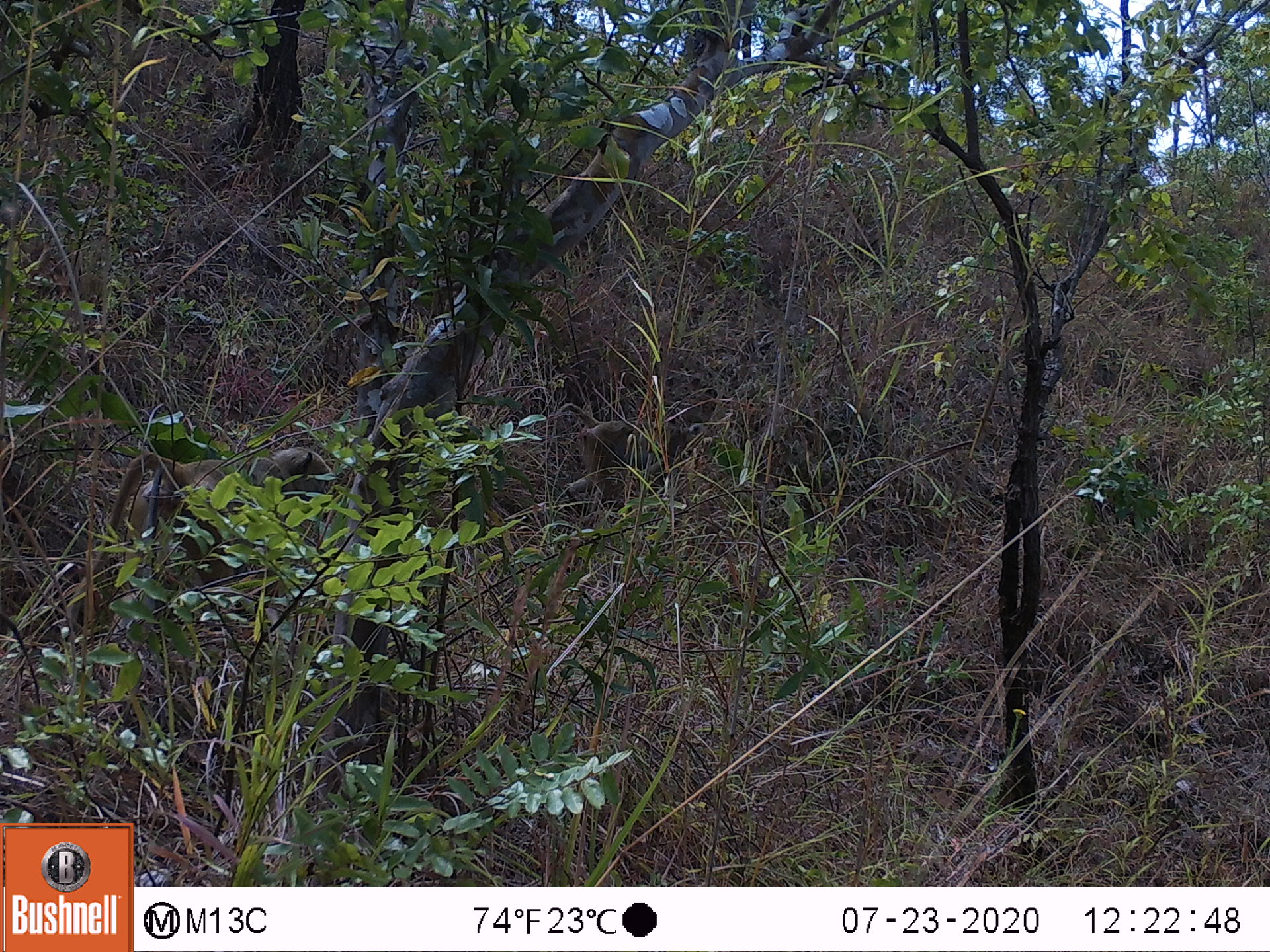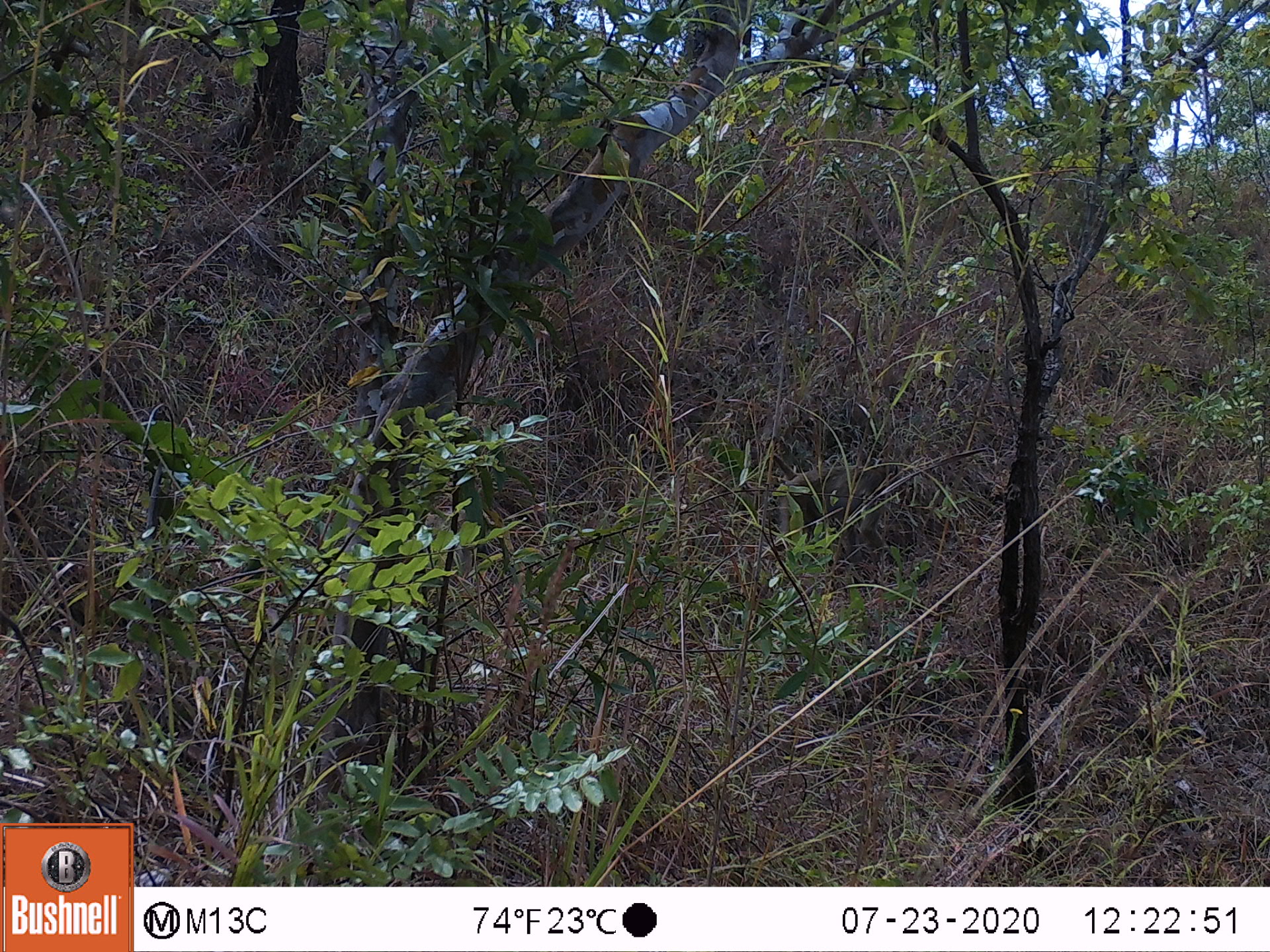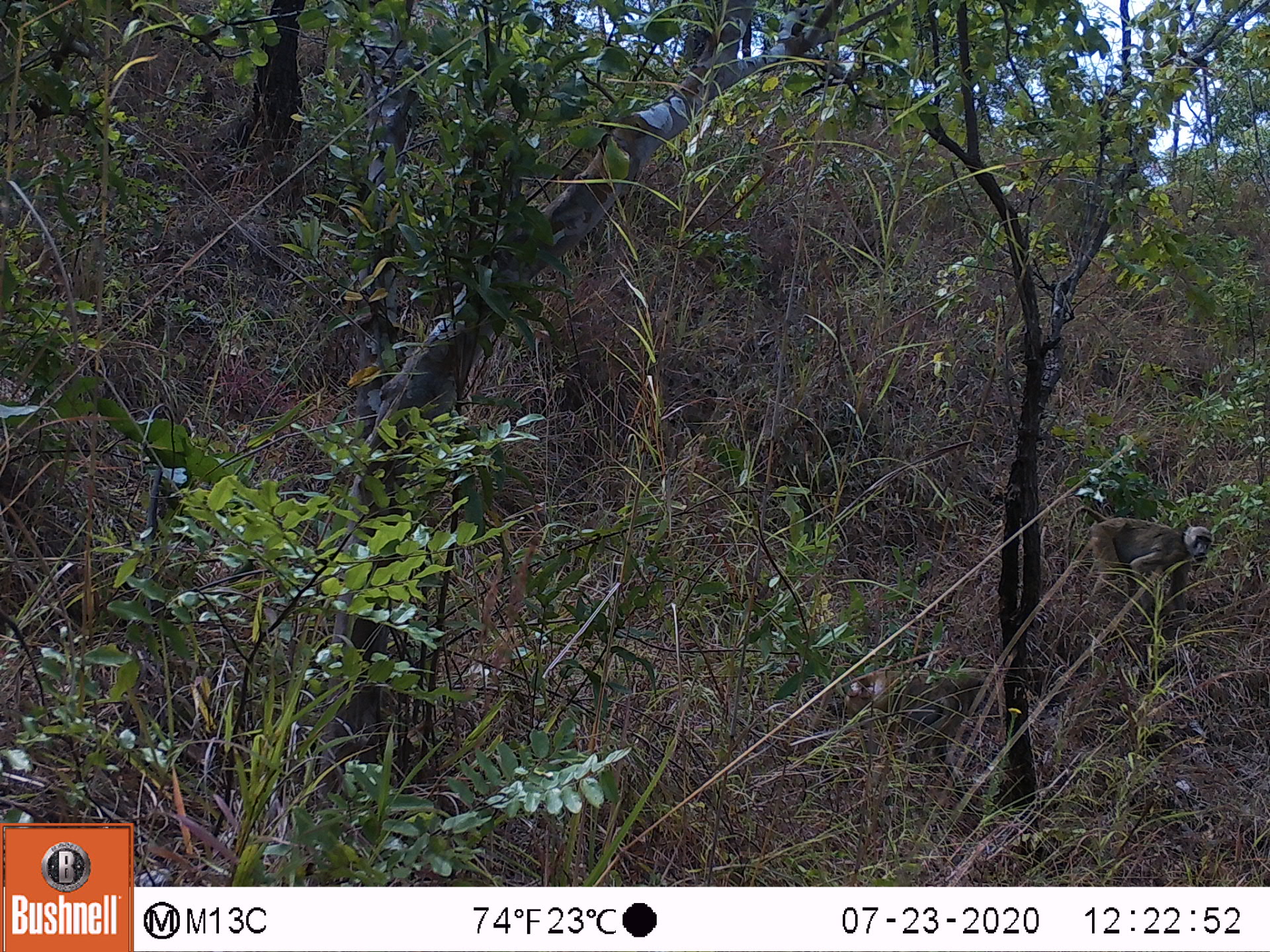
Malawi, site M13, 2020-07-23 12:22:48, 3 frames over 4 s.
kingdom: Animalia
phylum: Chordata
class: Mammalia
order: Primates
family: Cercopithecidae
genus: Papio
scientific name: Papio cynocephalus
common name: yellow baboon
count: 1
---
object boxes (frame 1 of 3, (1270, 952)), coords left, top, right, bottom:
yellow baboon: 115, 445, 337, 571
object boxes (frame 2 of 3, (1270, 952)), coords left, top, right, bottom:
yellow baboon: 763, 451, 901, 551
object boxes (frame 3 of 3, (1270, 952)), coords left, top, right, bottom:
yellow baboon: 1064, 503, 1219, 615